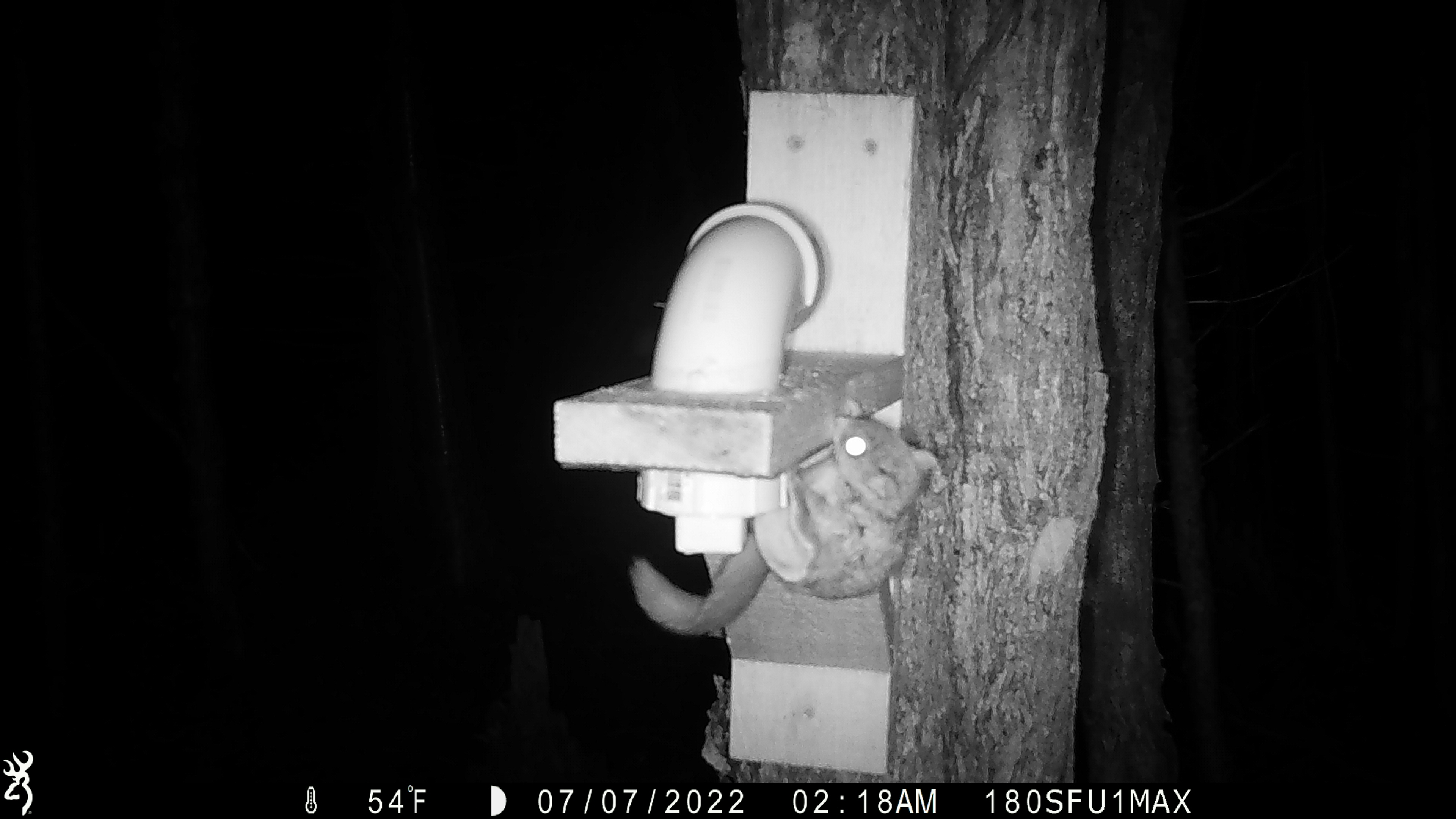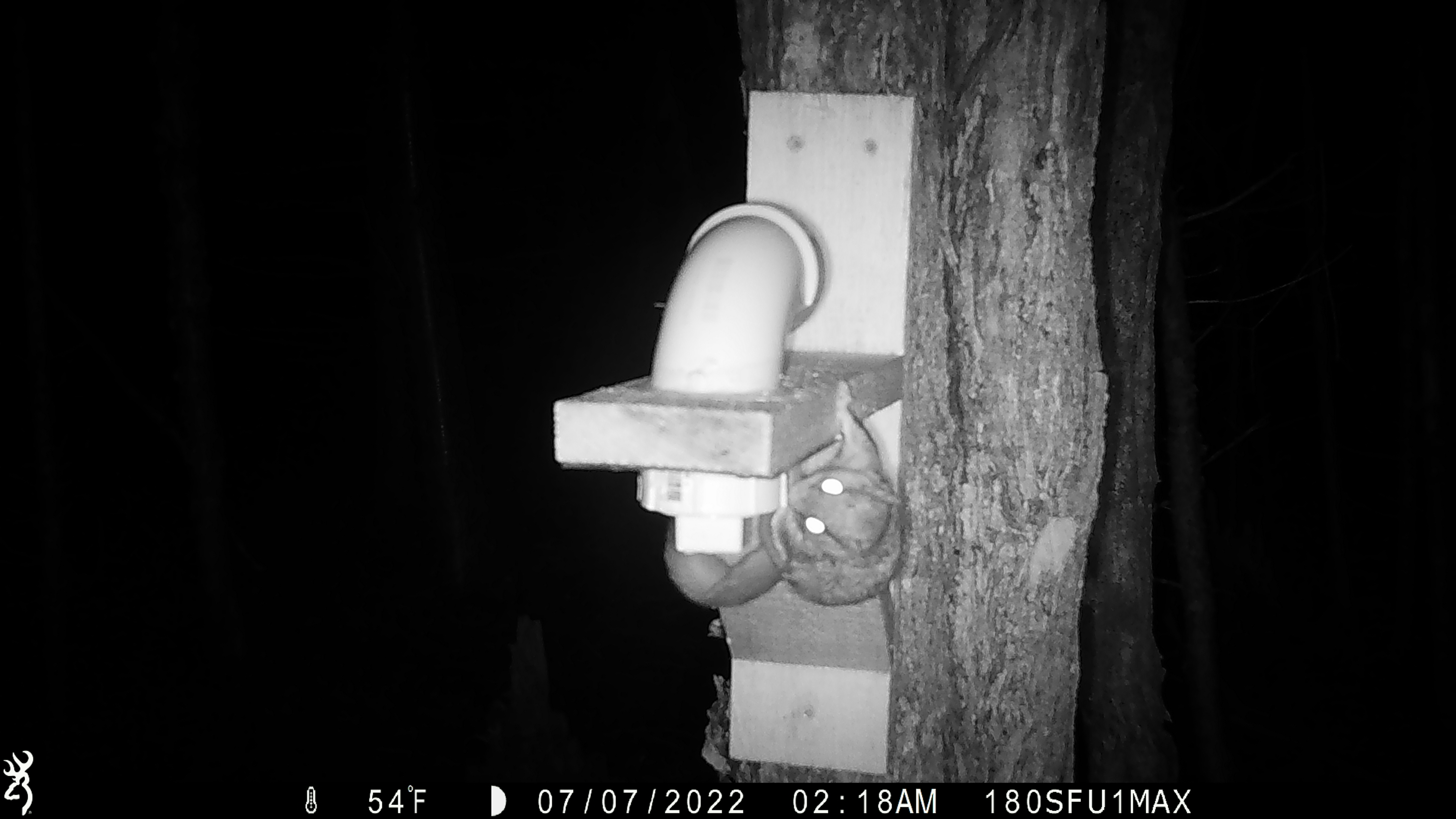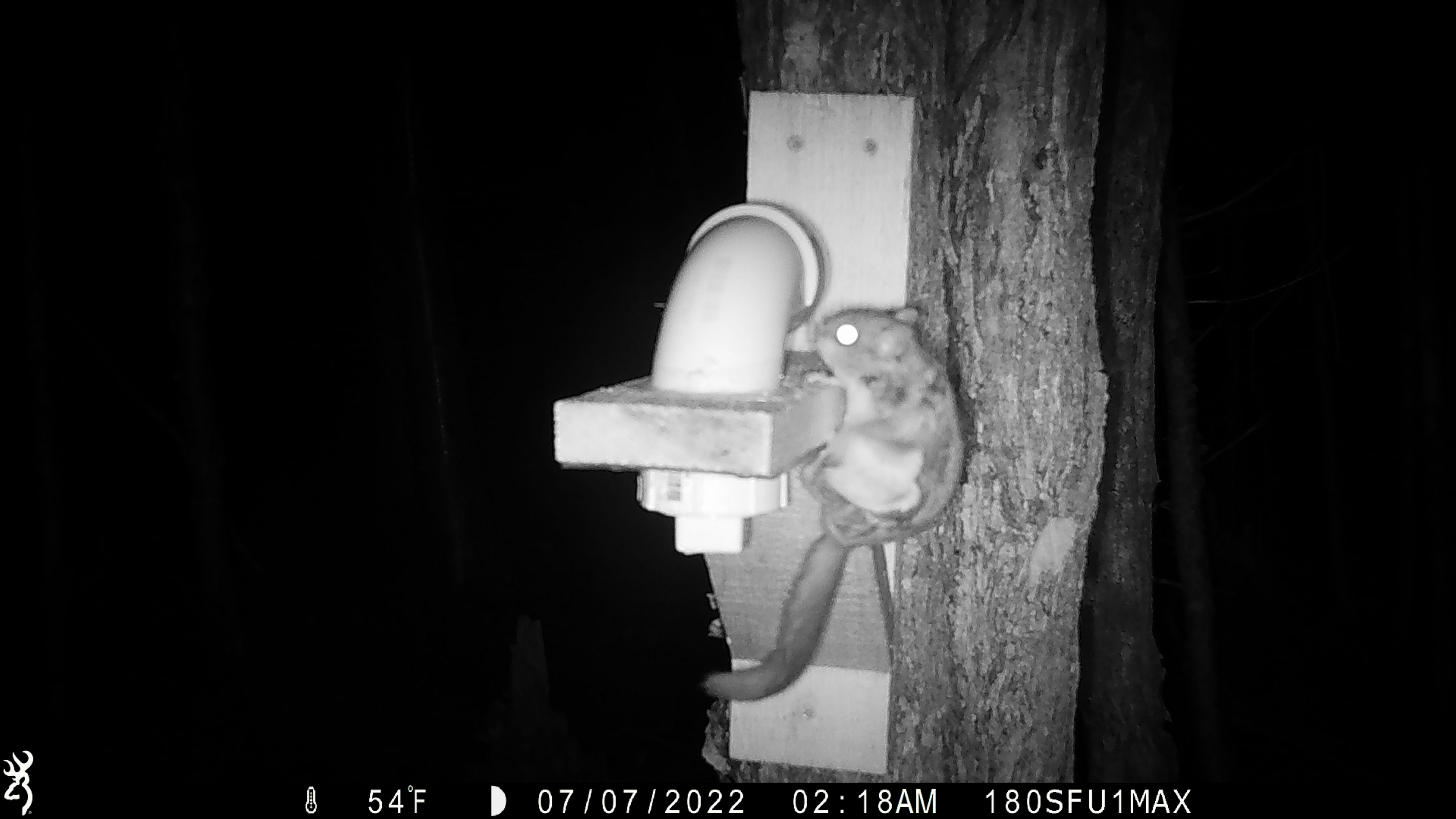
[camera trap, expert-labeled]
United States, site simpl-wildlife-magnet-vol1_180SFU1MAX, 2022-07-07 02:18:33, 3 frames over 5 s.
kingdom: Animalia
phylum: Chordata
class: Mammalia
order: Rodentia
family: Sciuridae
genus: Glaucomys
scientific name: Glaucomys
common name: flying squirrel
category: flying squirrel sp.